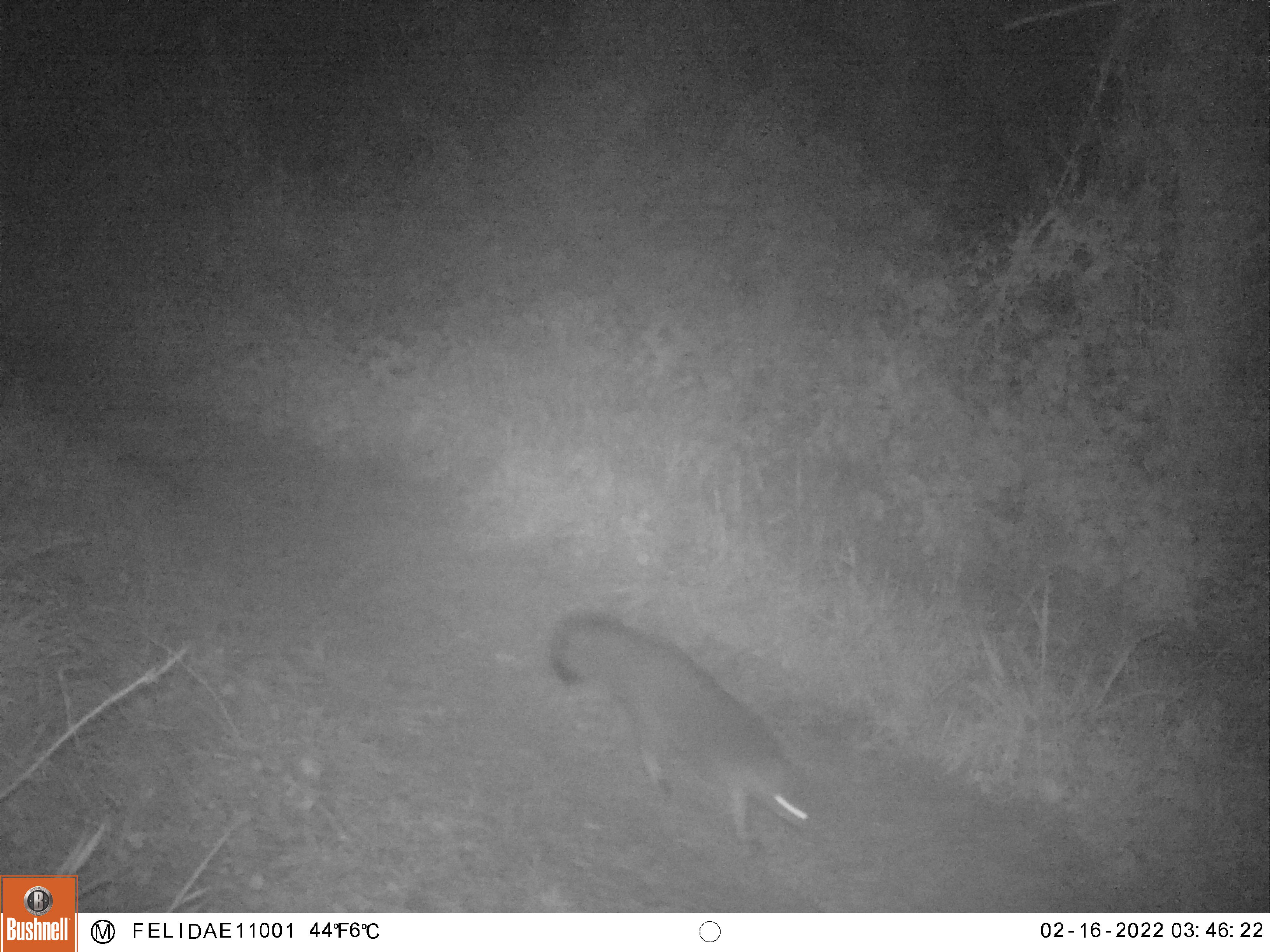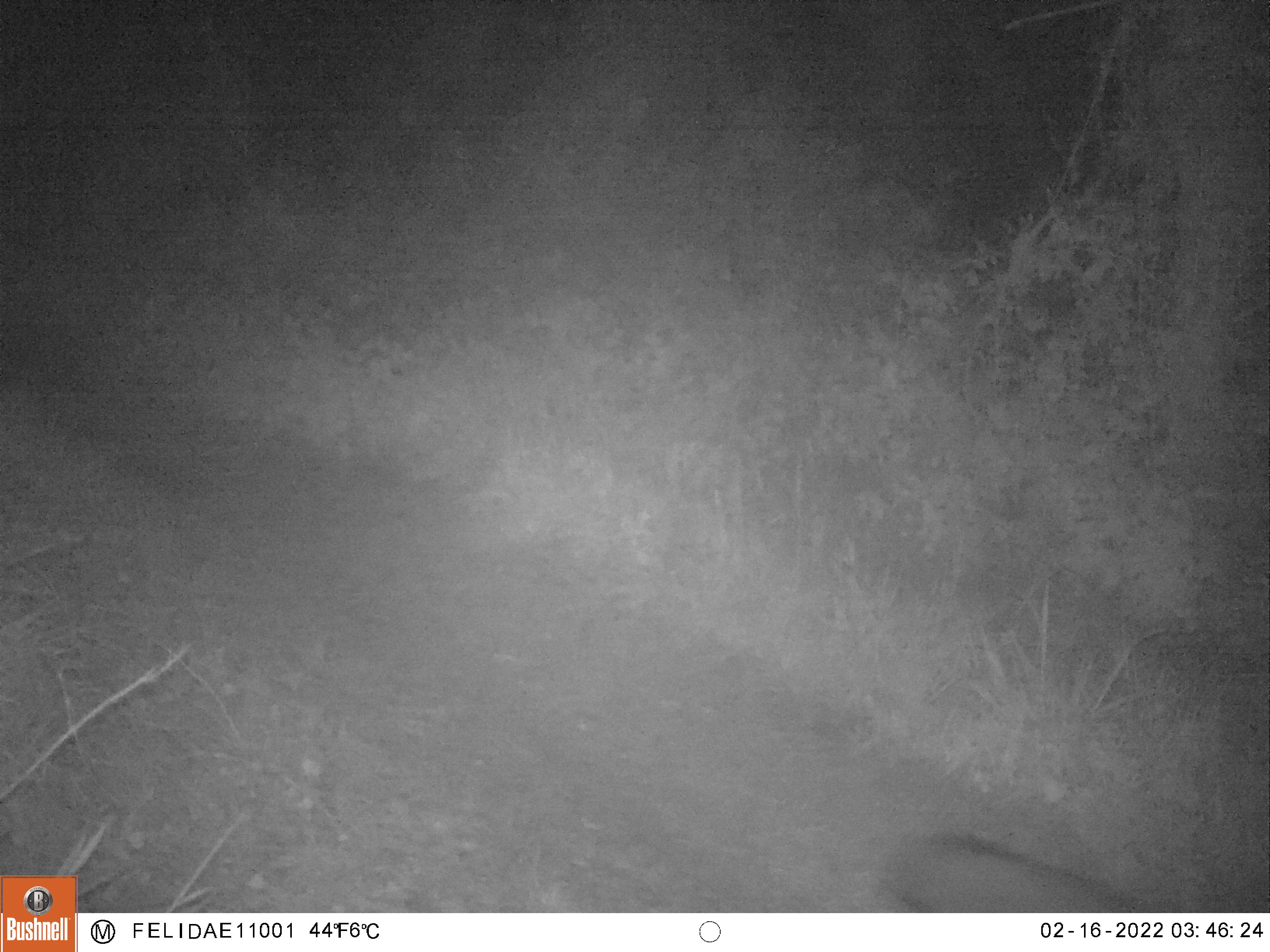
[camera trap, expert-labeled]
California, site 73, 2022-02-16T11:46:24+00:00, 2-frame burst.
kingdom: Animalia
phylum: Chordata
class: Mammalia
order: Carnivora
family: Canidae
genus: Urocyon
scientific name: Urocyon cinereoargenteus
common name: gray fox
Gray fox (Urocyon cinereoargenteus).